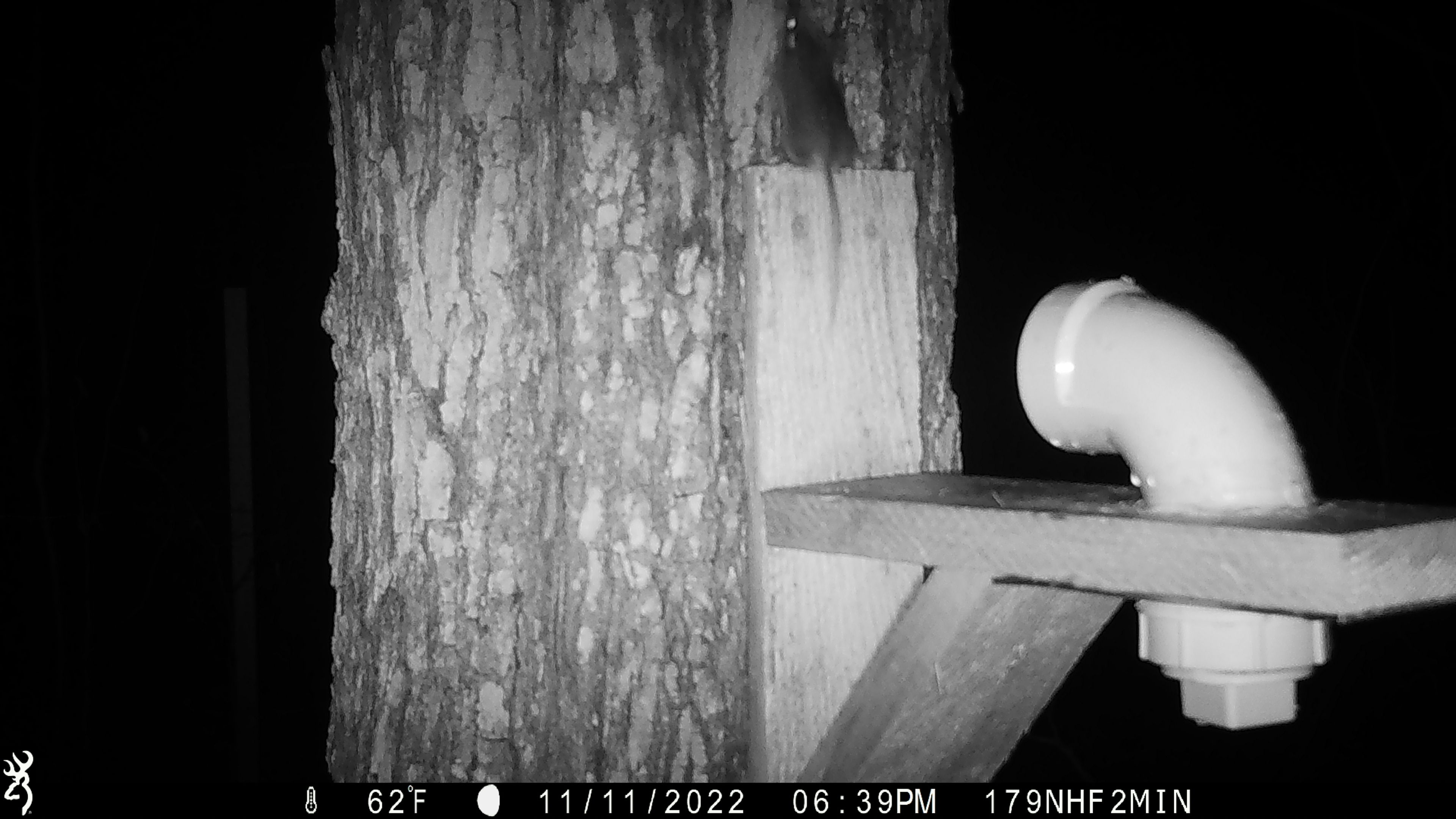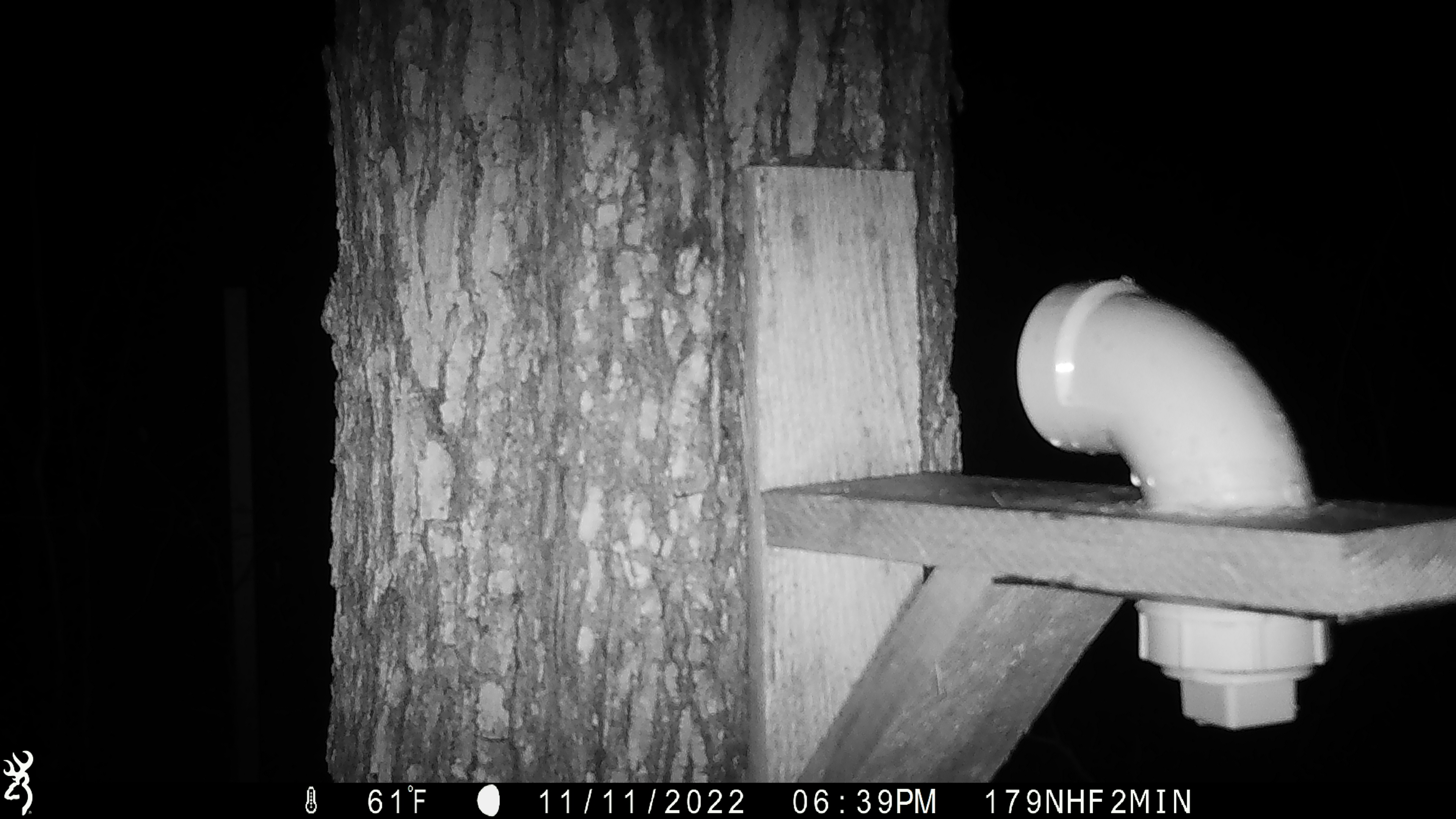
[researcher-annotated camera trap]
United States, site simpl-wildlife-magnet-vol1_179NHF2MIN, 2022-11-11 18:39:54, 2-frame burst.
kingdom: Animalia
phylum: Chordata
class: Mammalia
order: Rodentia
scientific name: Rodentia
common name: mouse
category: mouse sp.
Mouse sp. (mouse) (Rodentia).